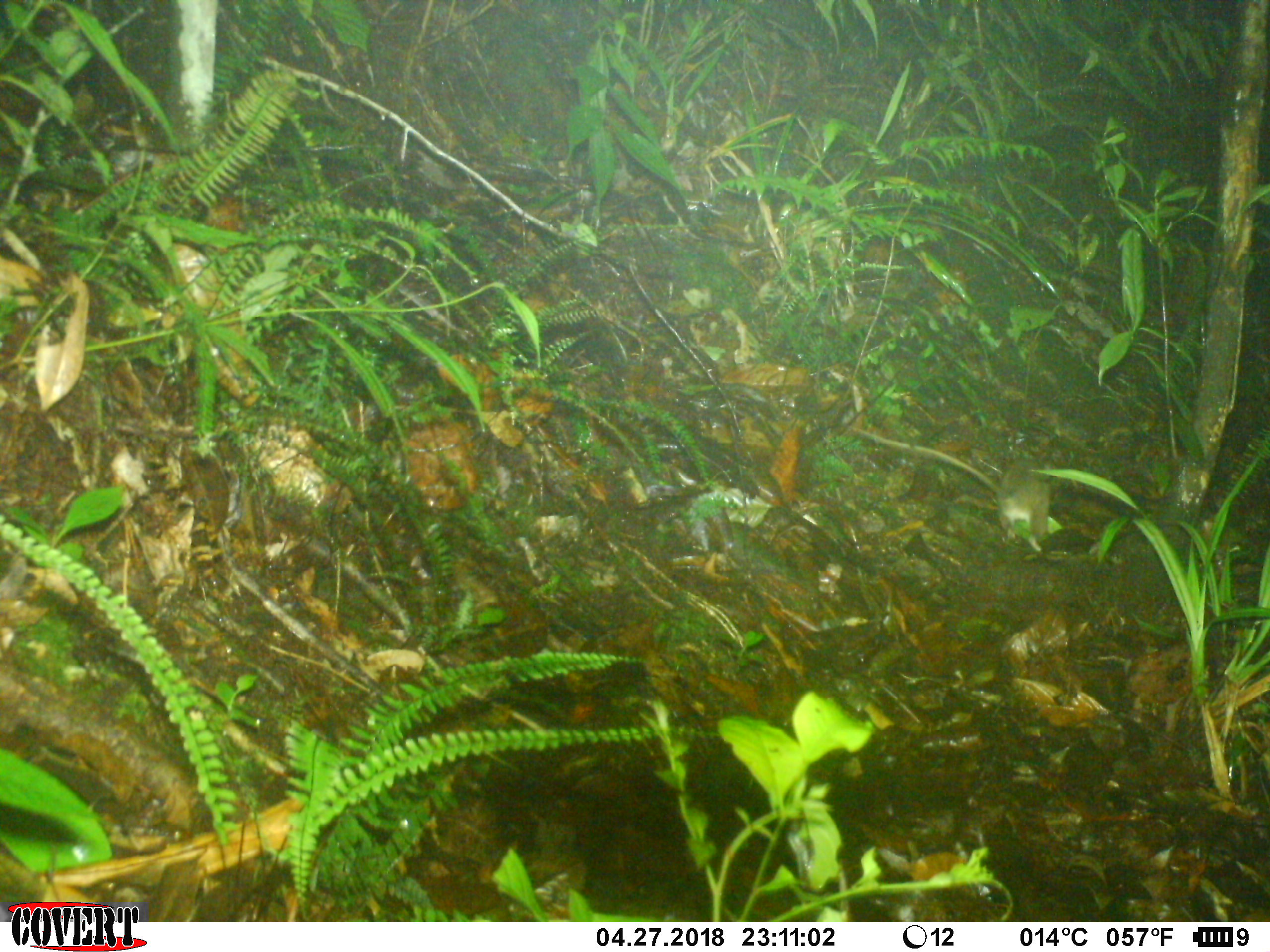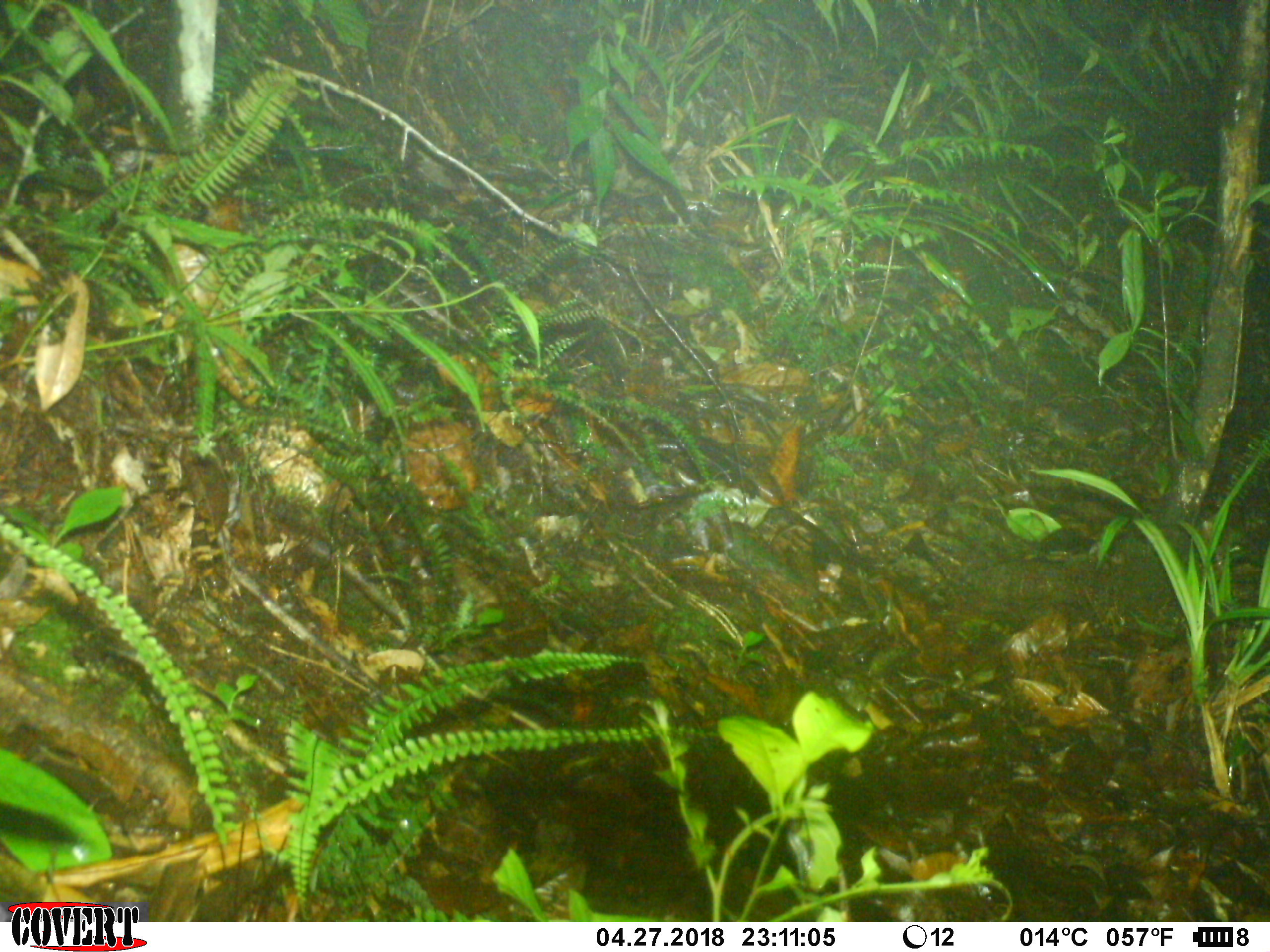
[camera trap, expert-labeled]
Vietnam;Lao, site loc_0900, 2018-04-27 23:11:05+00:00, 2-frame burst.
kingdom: Animalia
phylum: Chordata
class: Mammalia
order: Rodentia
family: Muridae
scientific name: Muridae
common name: old-world mice and rats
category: unidentified murid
Unidentified murid (old-world mice and rats) (Muridae). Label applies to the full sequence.